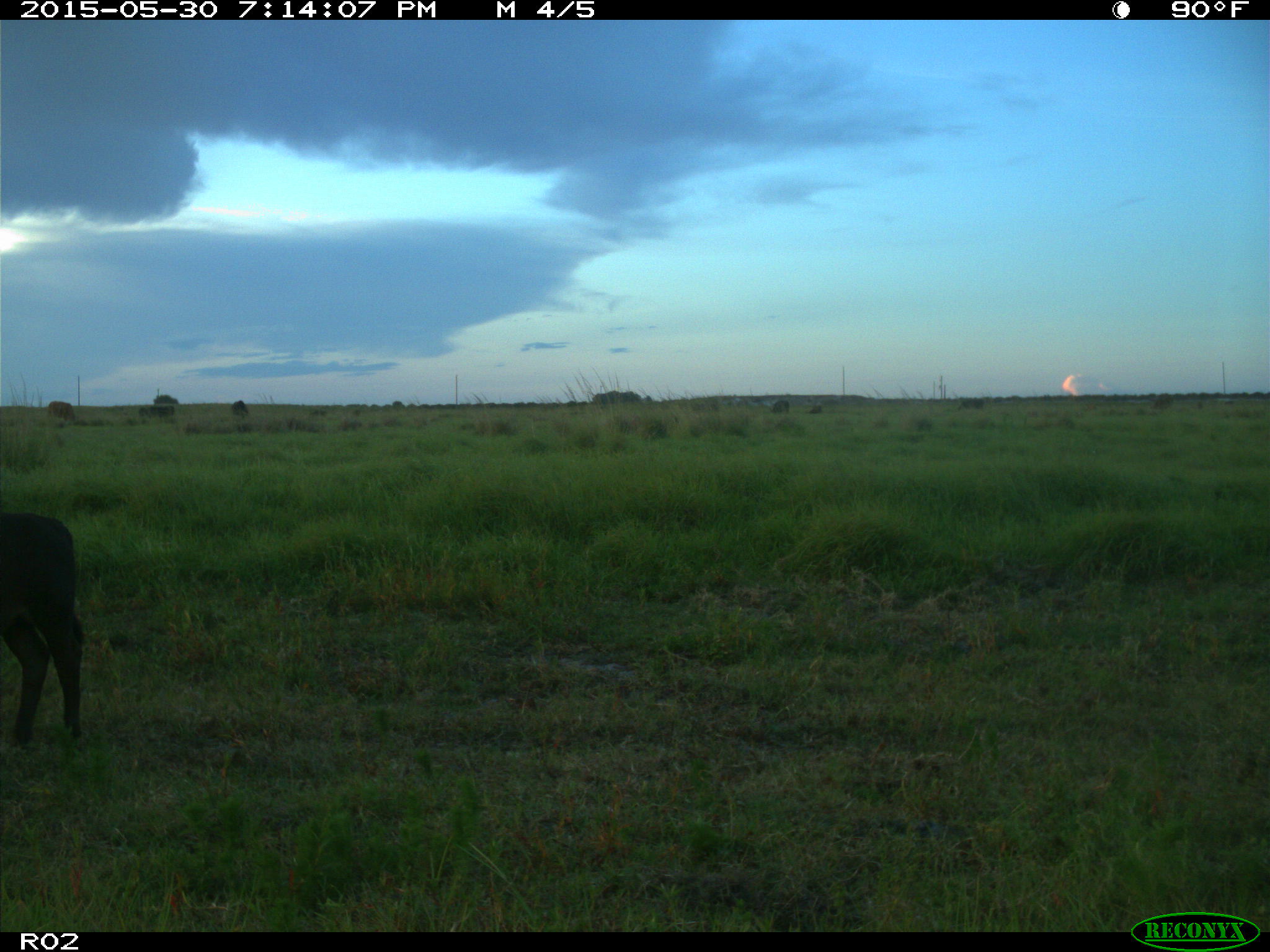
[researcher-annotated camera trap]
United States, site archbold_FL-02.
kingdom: Animalia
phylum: Chordata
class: Mammalia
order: Artiodactyla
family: Bovidae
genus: Bos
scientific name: Bos taurus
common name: domestic cow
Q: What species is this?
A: Bos taurus (domestic cow).